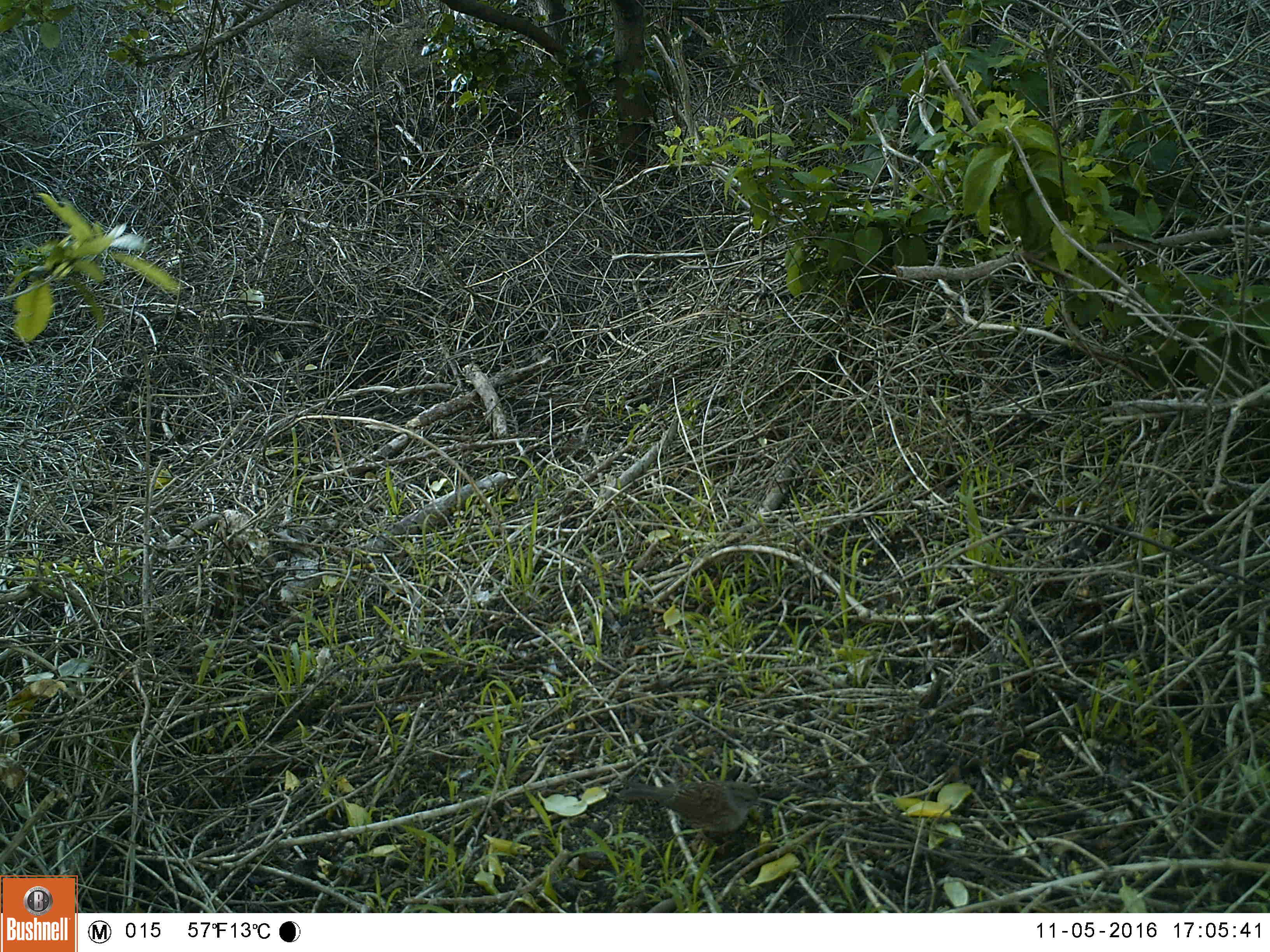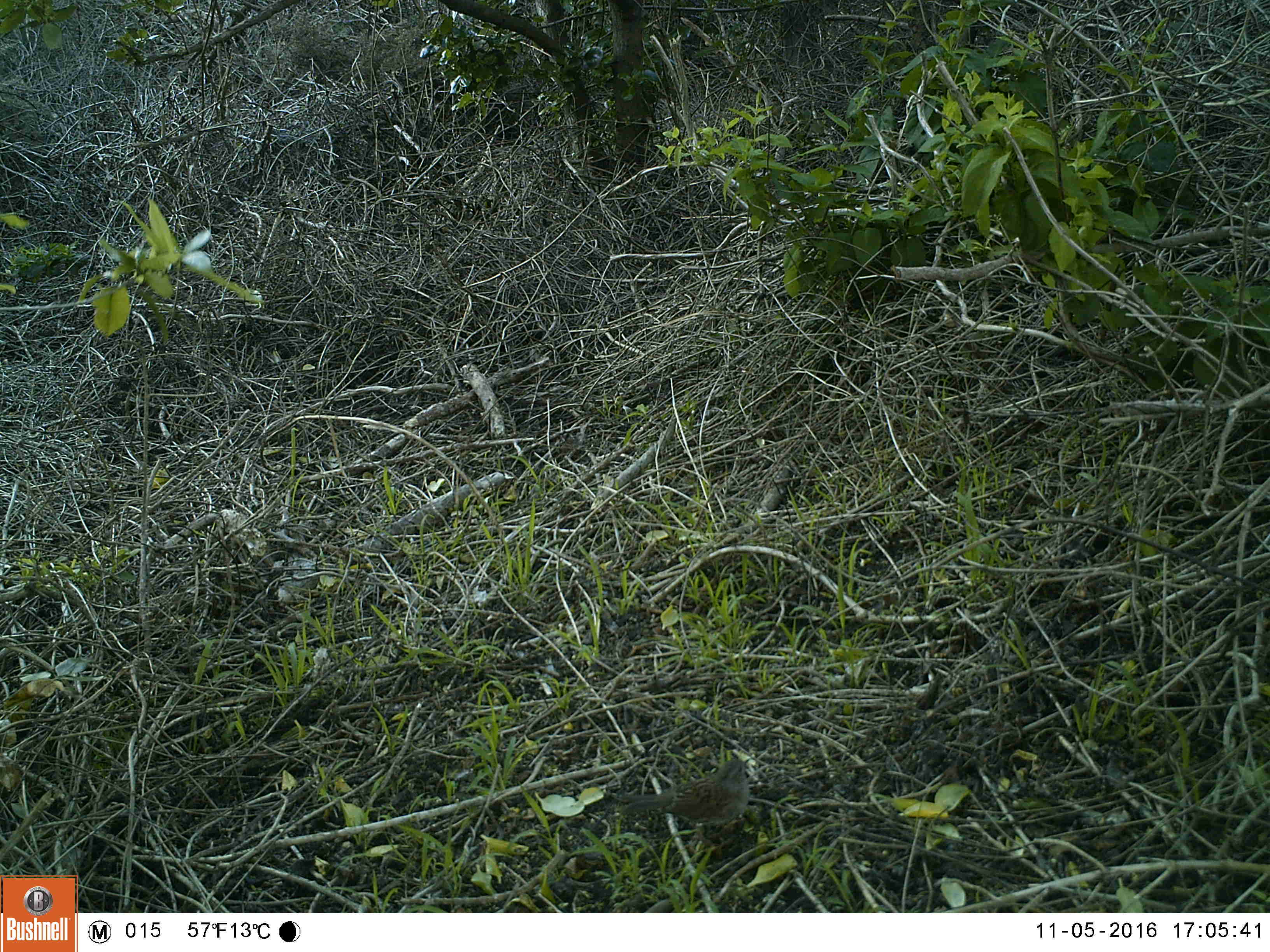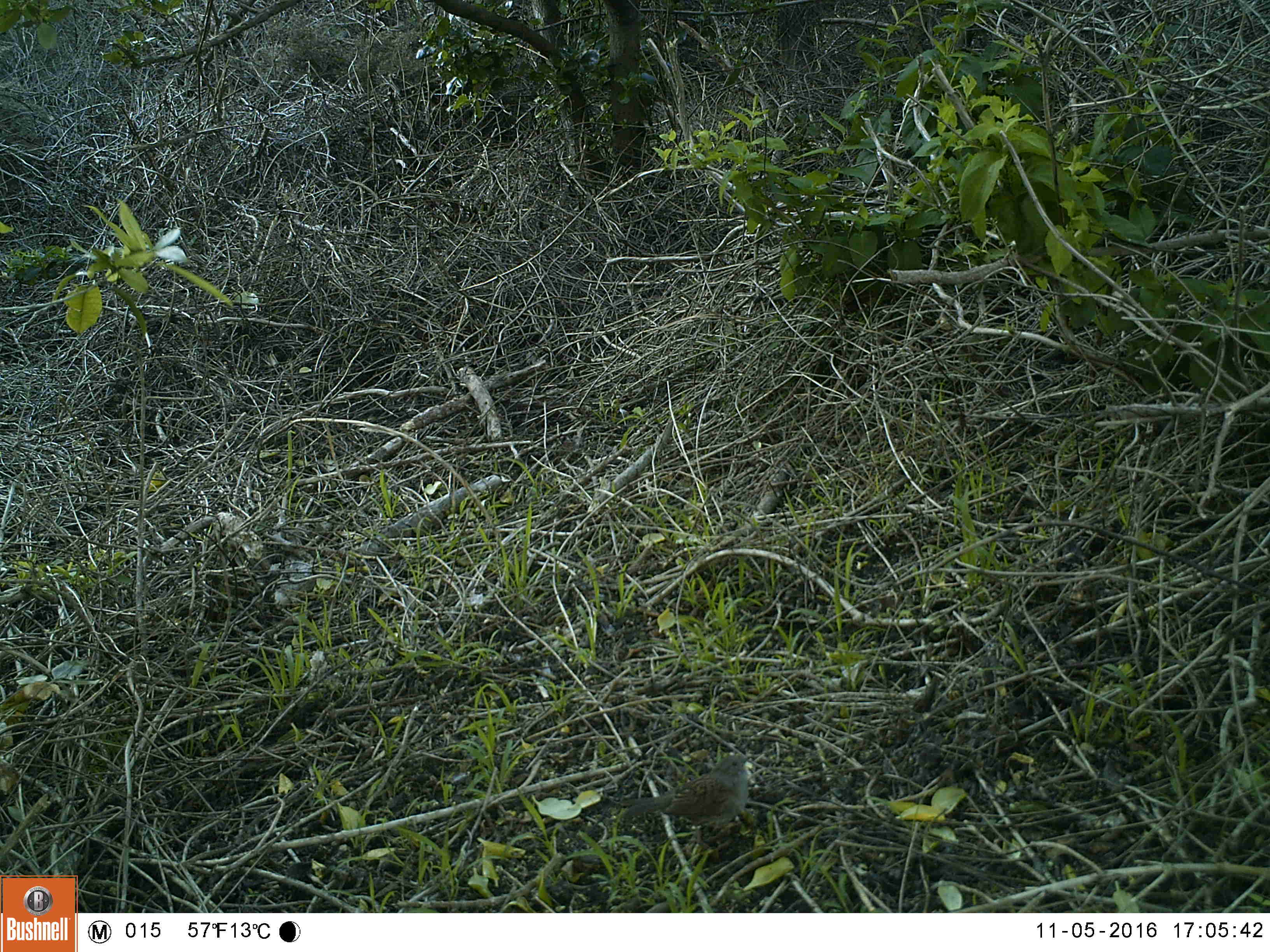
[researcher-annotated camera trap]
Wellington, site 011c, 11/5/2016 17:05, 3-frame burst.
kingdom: Animalia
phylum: Chordata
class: Aves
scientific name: Aves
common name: bird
Bird (Aves).